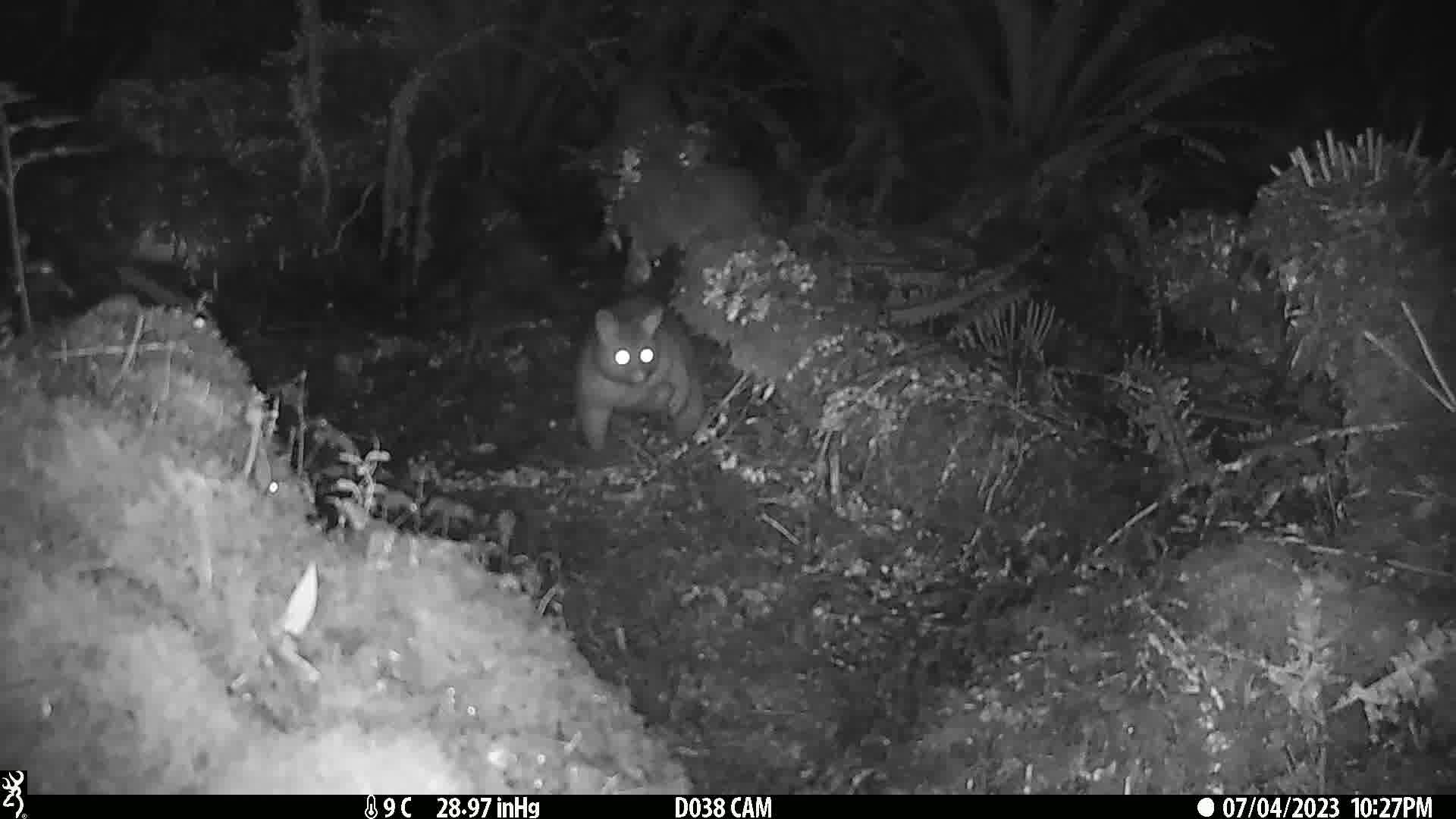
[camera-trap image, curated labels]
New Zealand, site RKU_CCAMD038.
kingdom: Animalia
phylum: Chordata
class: Mammalia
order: Diprotodontia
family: Phalangeridae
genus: Trichosurus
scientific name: Trichosurus vulpecula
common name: common brushtail possum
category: possum